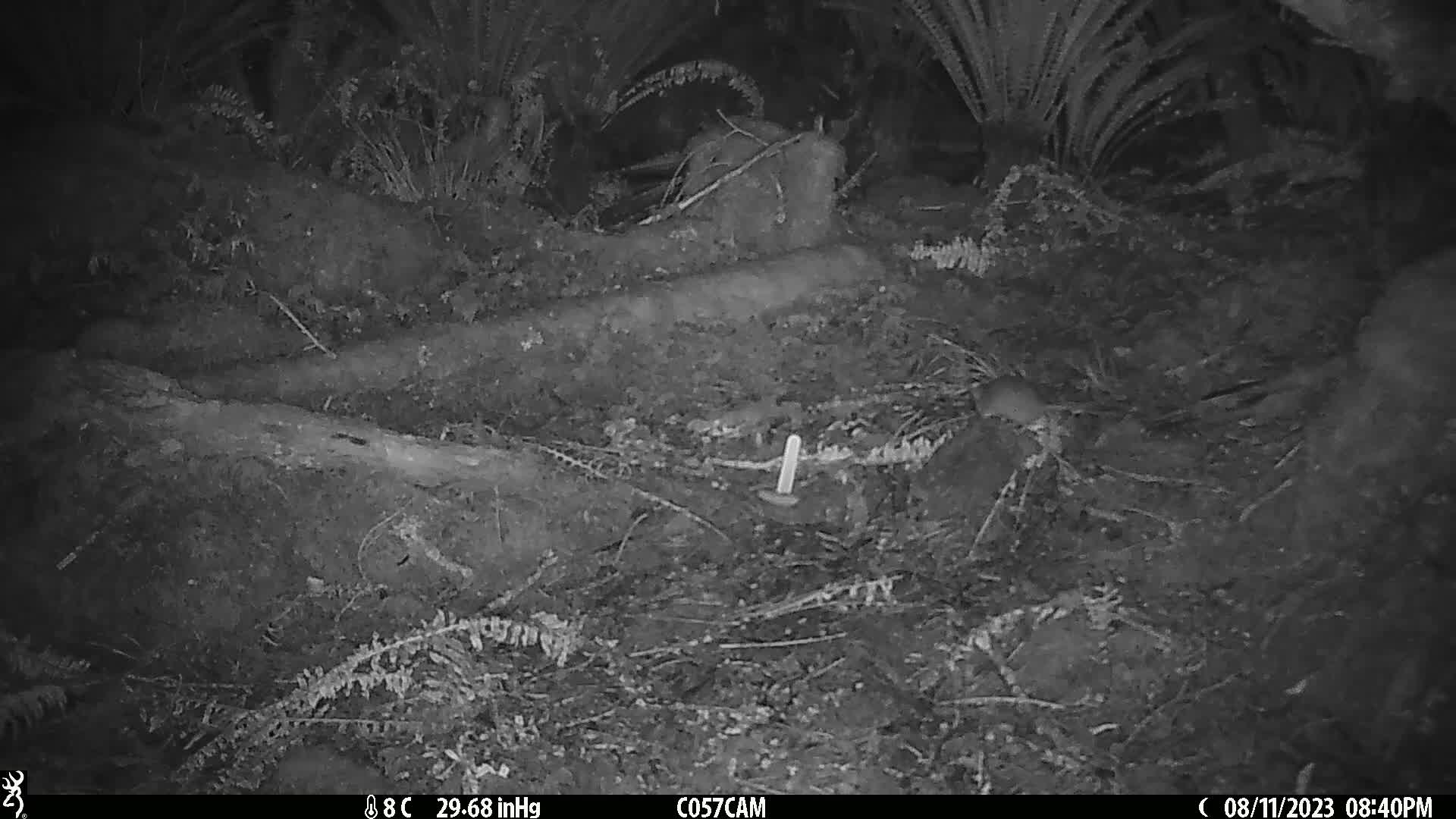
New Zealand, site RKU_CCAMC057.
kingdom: Animalia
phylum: Chordata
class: Mammalia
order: Rodentia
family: Muridae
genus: Rattus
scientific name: Rattus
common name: rat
Rat (Rattus).